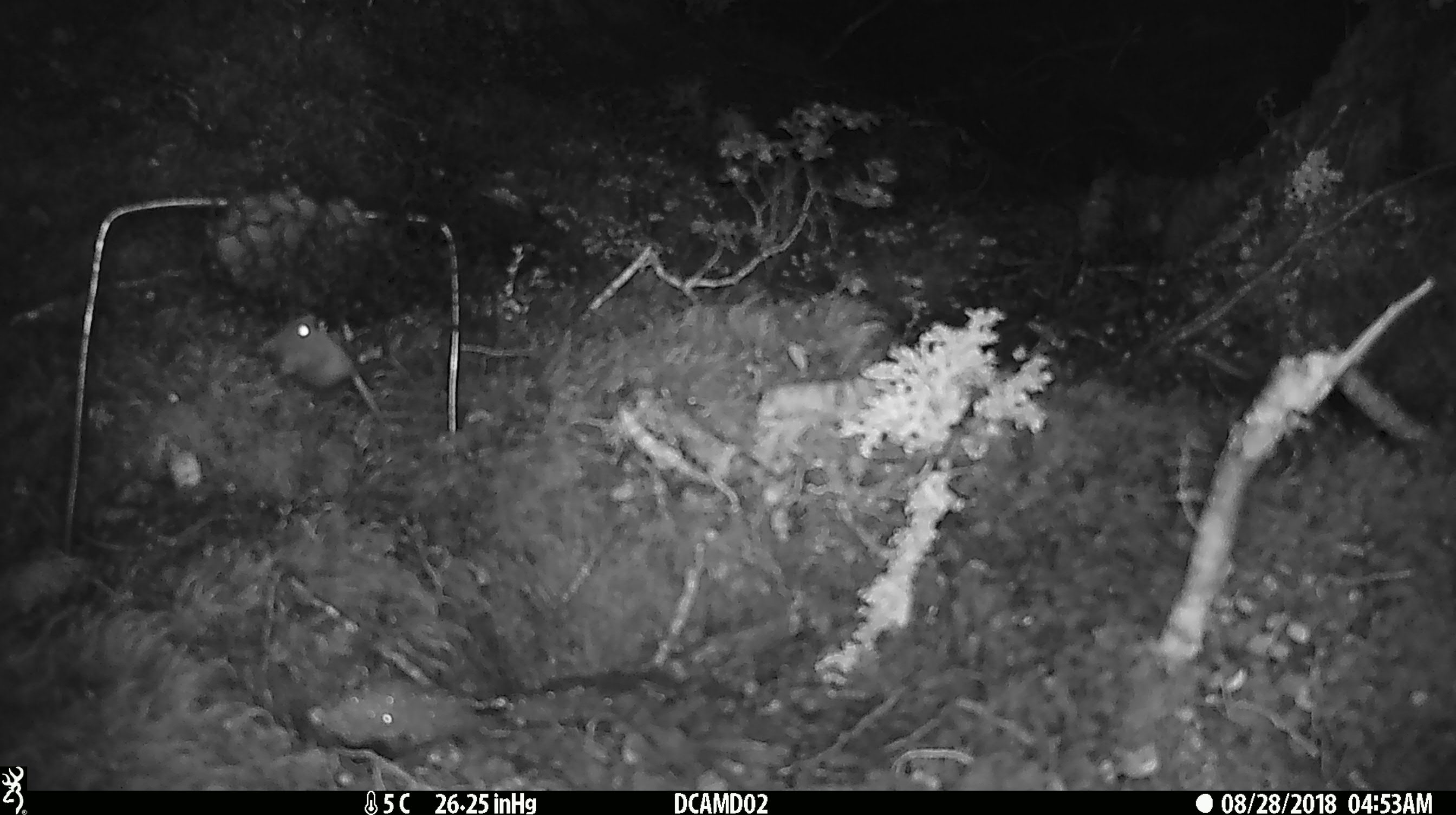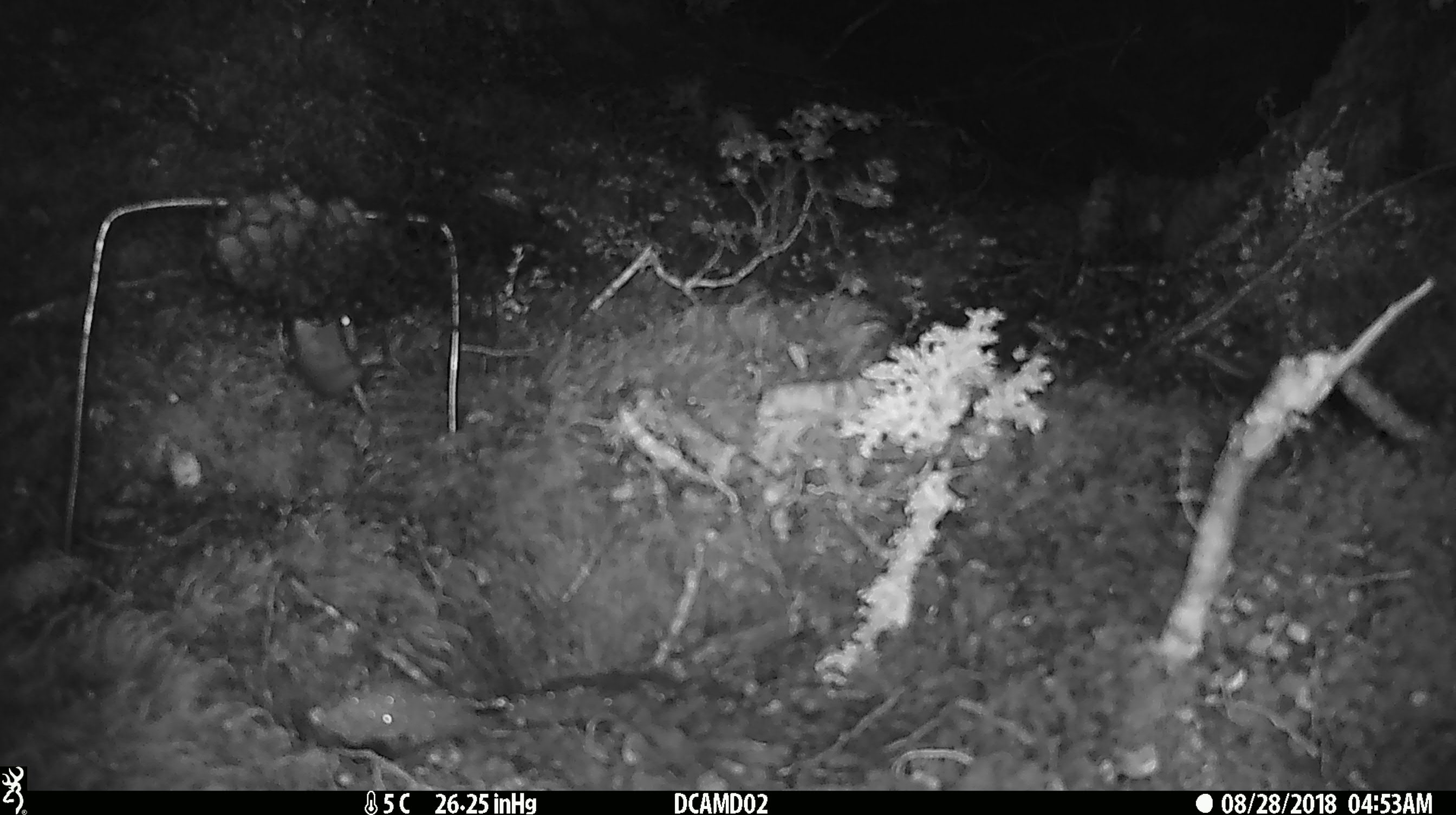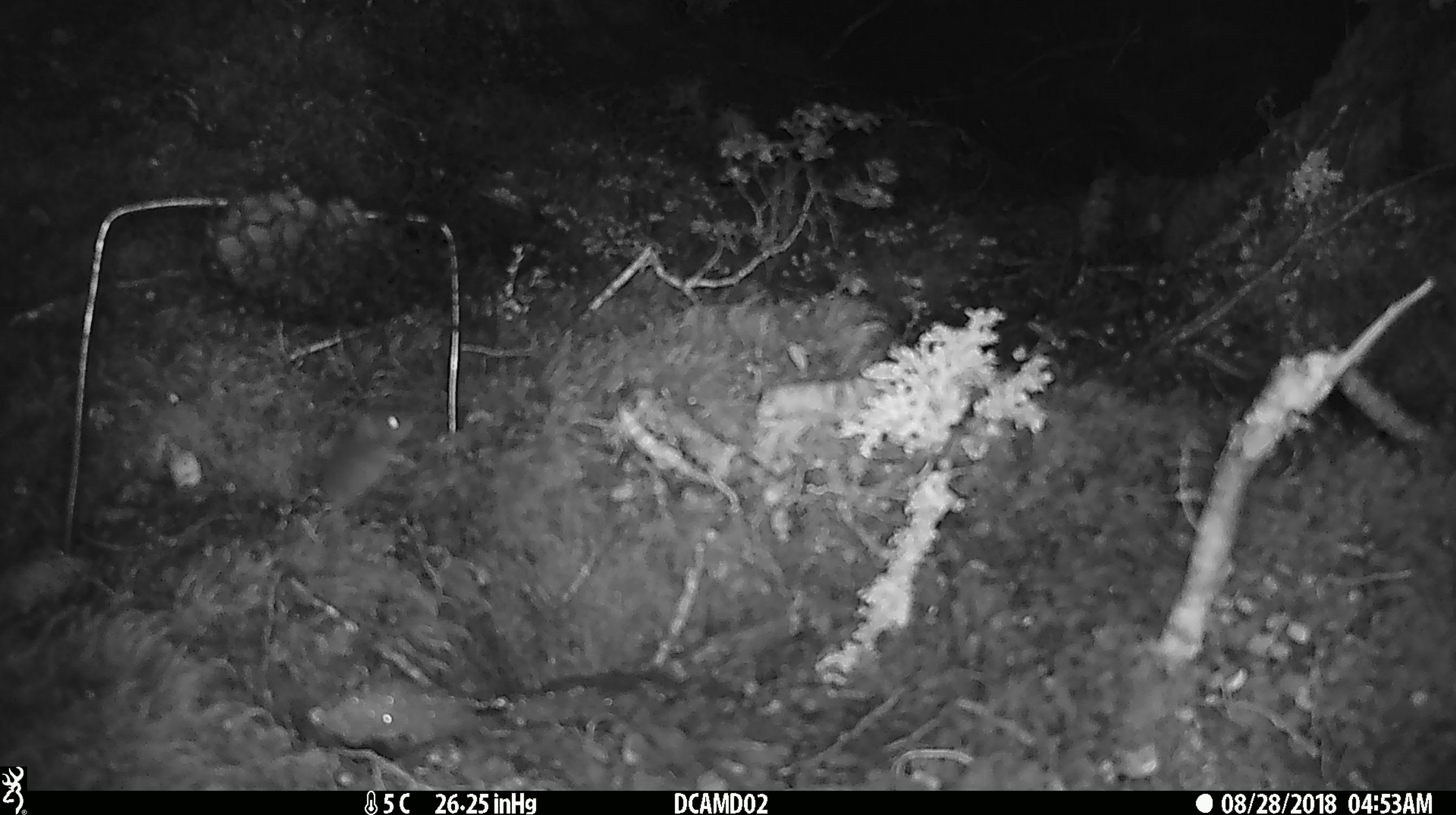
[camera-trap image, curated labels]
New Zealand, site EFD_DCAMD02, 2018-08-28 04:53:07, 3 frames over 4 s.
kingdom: Animalia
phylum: Chordata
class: Mammalia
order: Rodentia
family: Muridae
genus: Mus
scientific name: Mus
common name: mouse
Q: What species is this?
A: Mouse (Mus).